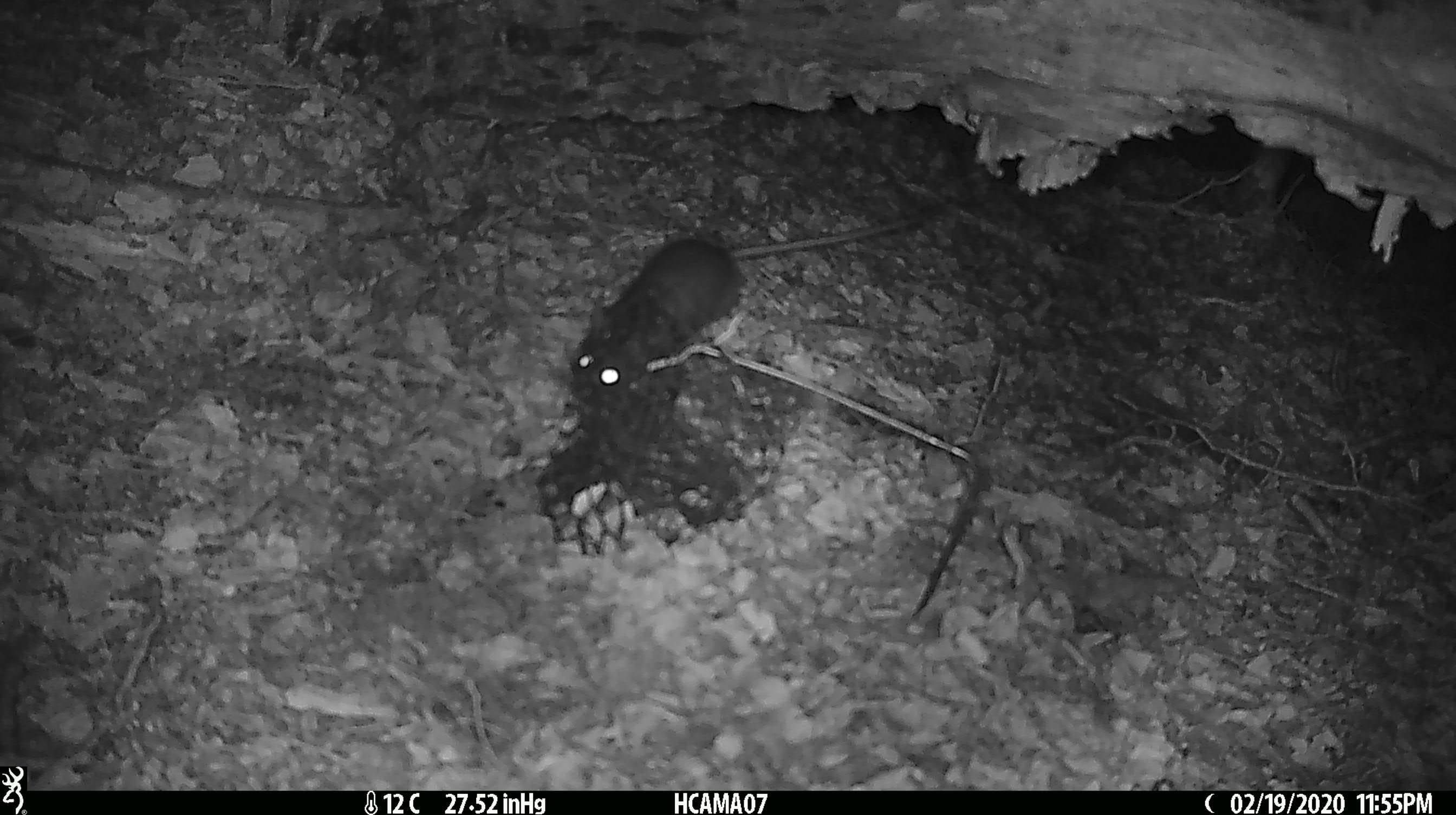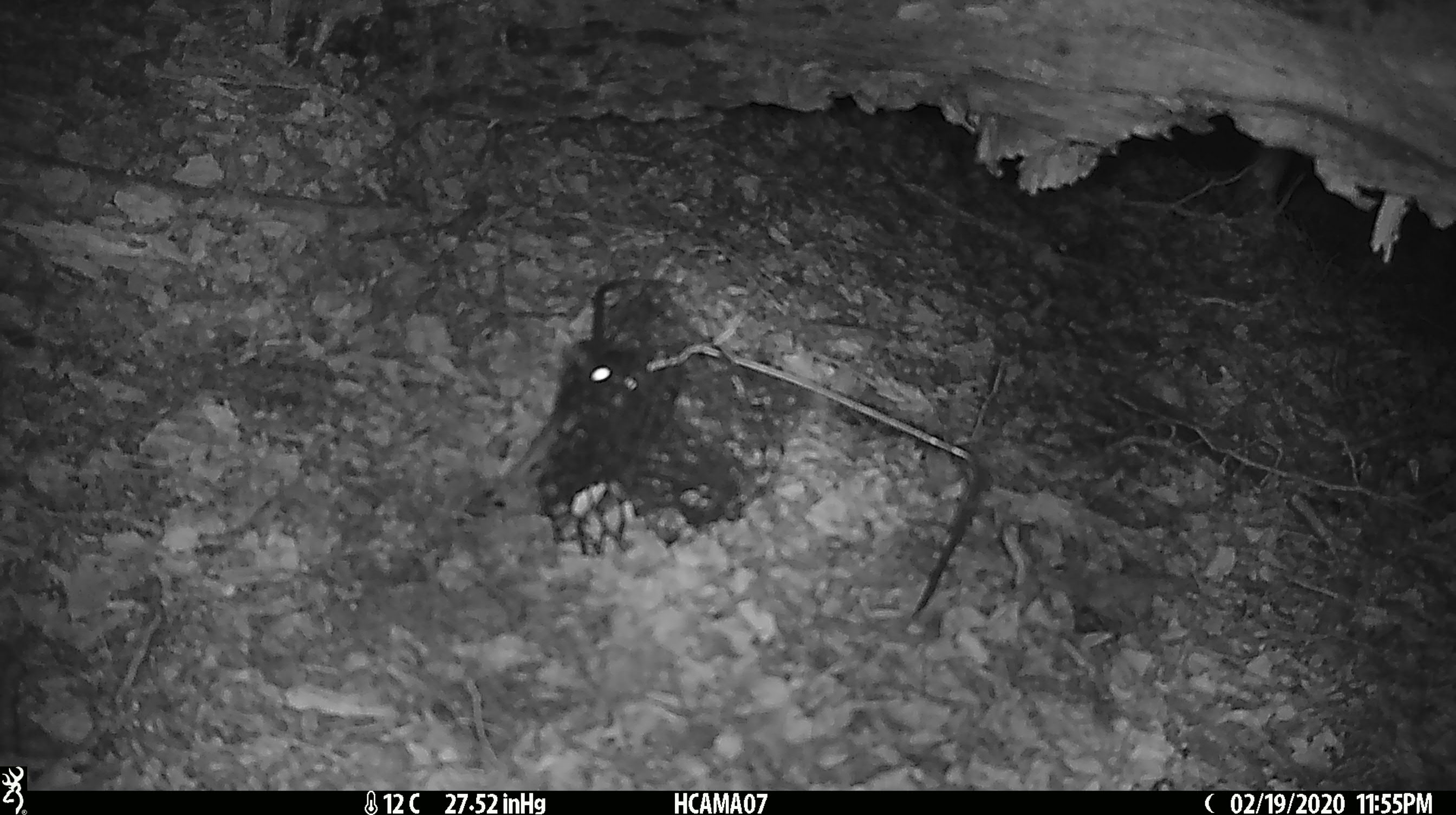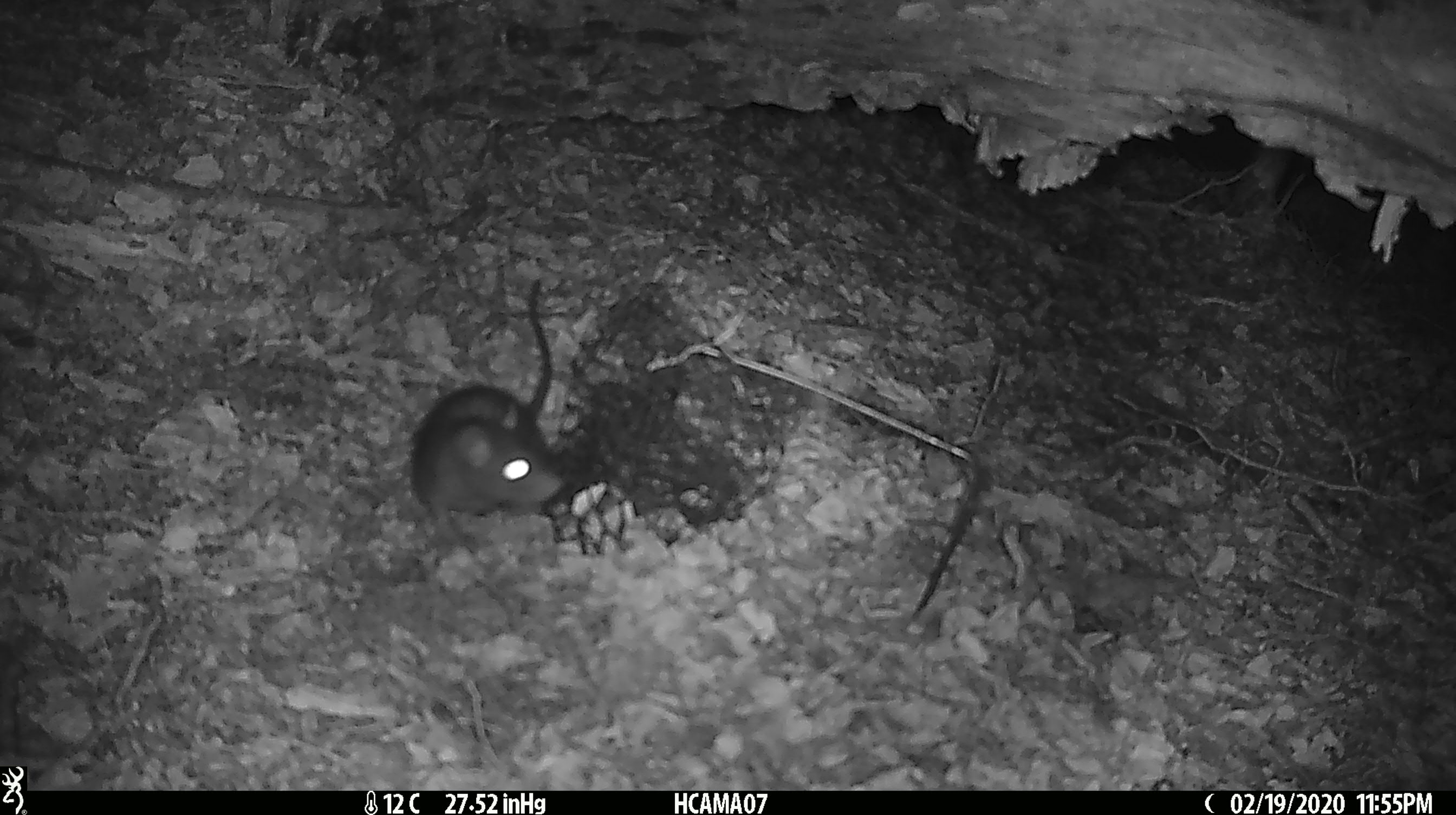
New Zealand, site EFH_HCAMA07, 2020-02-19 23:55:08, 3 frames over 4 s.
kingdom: Animalia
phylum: Chordata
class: Mammalia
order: Rodentia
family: Muridae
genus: Rattus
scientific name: Rattus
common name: rat